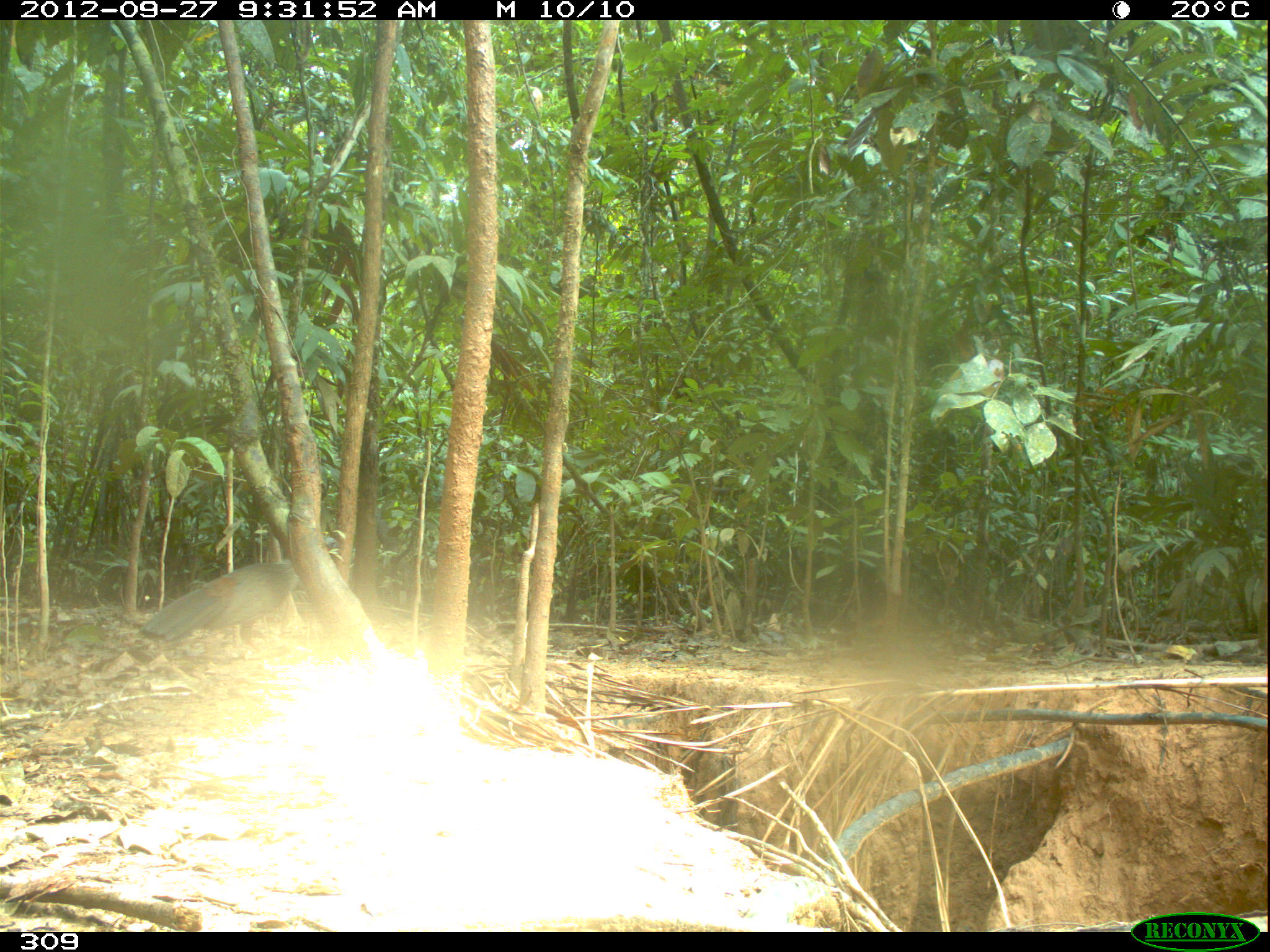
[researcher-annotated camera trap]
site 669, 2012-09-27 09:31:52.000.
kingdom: Animalia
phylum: Chordata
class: Aves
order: Galliformes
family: Cracidae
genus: Penelope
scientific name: Penelope jacquacu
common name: spix's guan